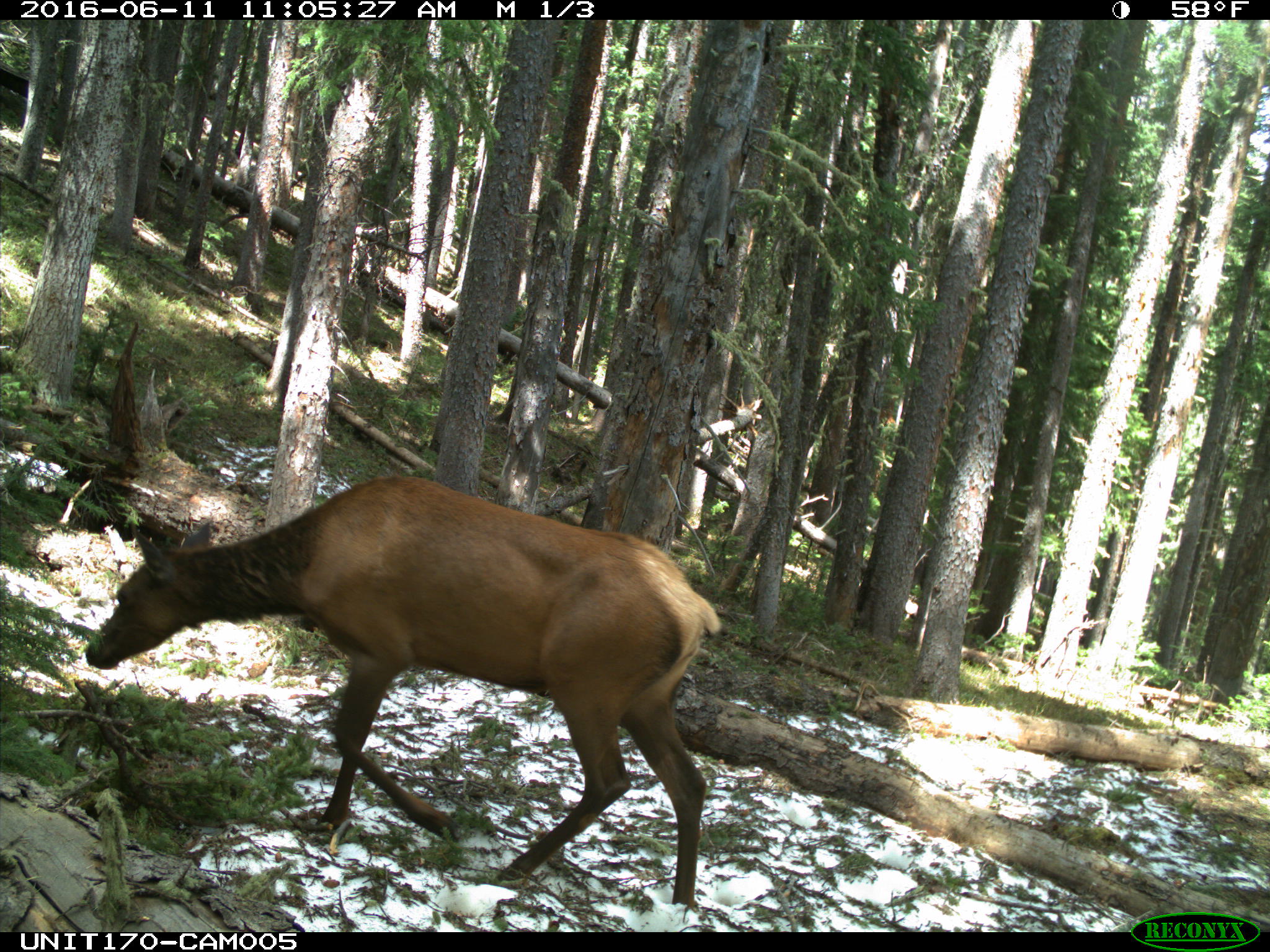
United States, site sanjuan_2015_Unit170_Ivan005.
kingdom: Animalia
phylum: Chordata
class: Mammalia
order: Artiodactyla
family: Cervidae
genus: Cervus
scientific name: Cervus elaphus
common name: red deer